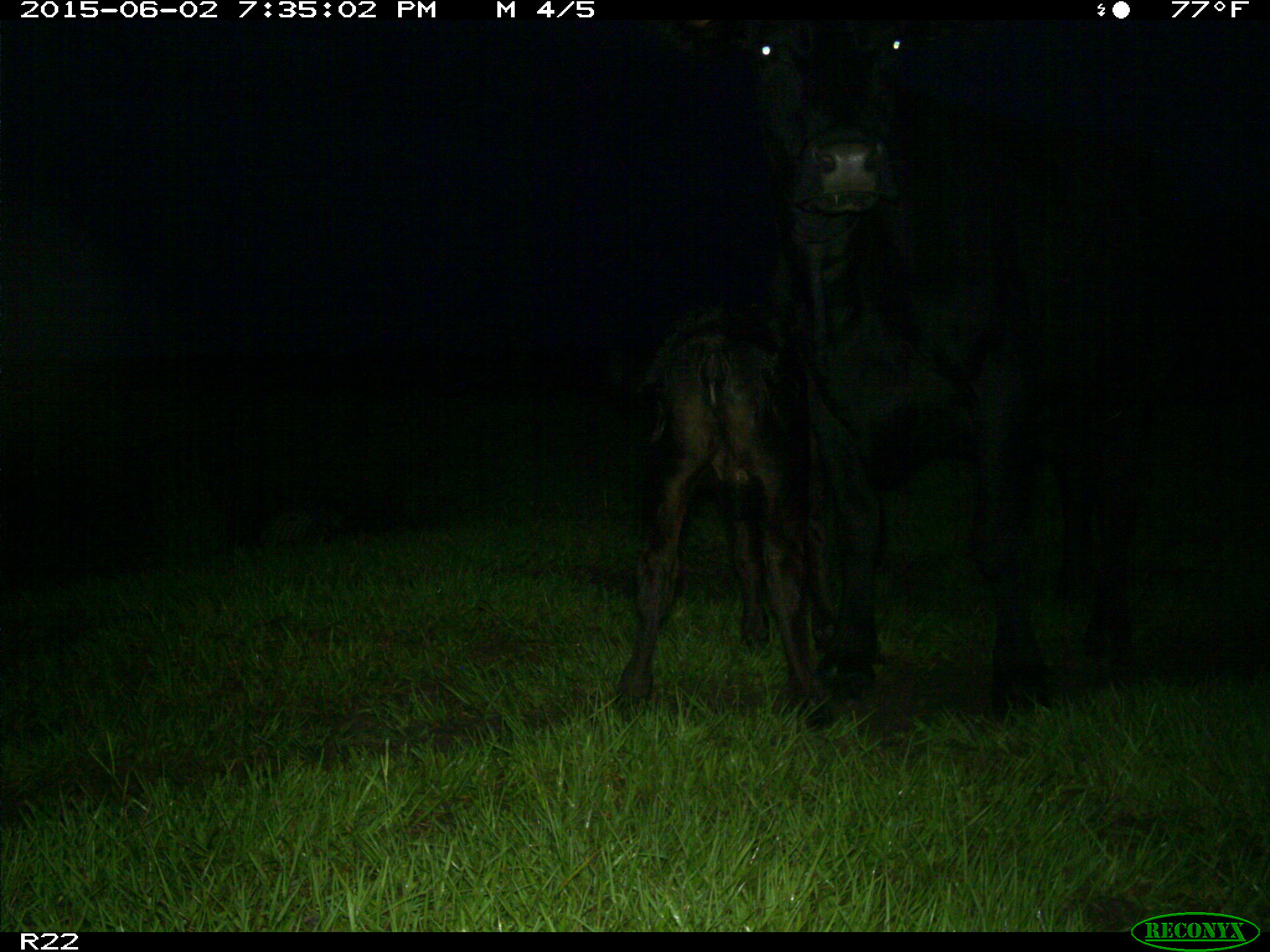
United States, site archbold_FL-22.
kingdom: Animalia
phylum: Chordata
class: Mammalia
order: Artiodactyla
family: Suidae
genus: Sus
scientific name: Sus scrofa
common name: wild boar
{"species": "Sus scrofa (wild boar)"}